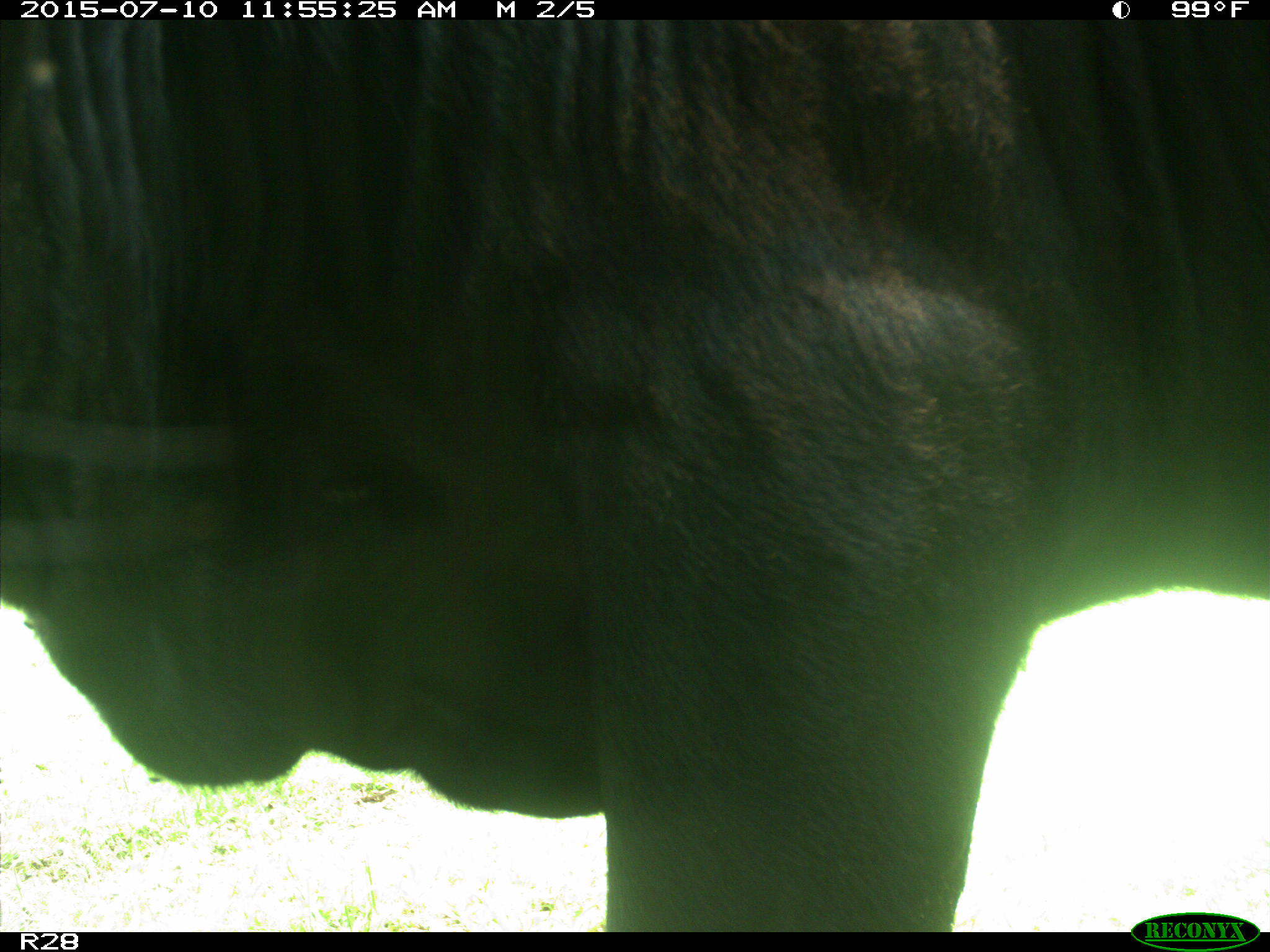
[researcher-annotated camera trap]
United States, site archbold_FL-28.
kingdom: Animalia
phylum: Chordata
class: Mammalia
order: Artiodactyla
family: Bovidae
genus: Bos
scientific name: Bos taurus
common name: domestic cow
Bos taurus (domestic cow).